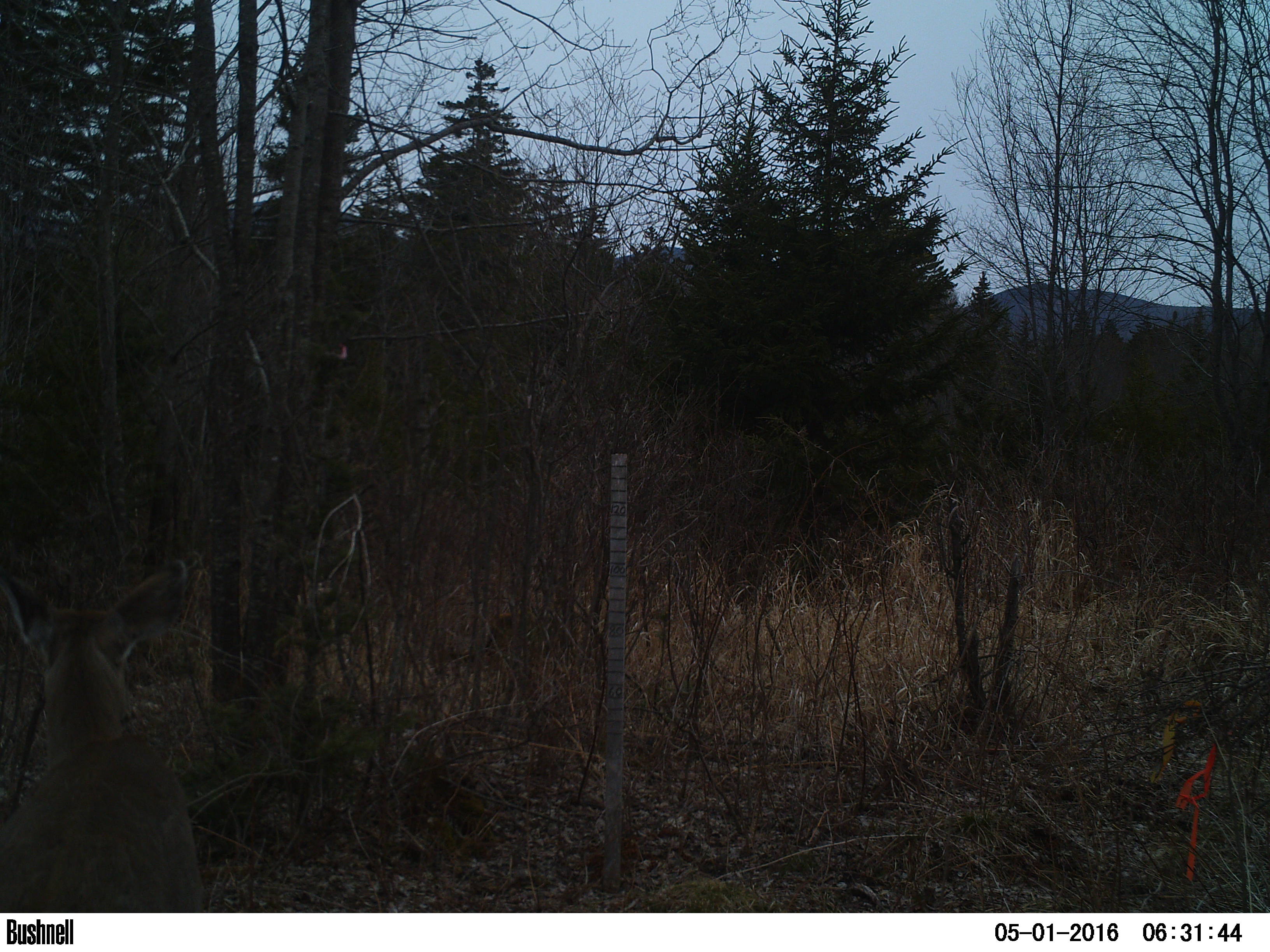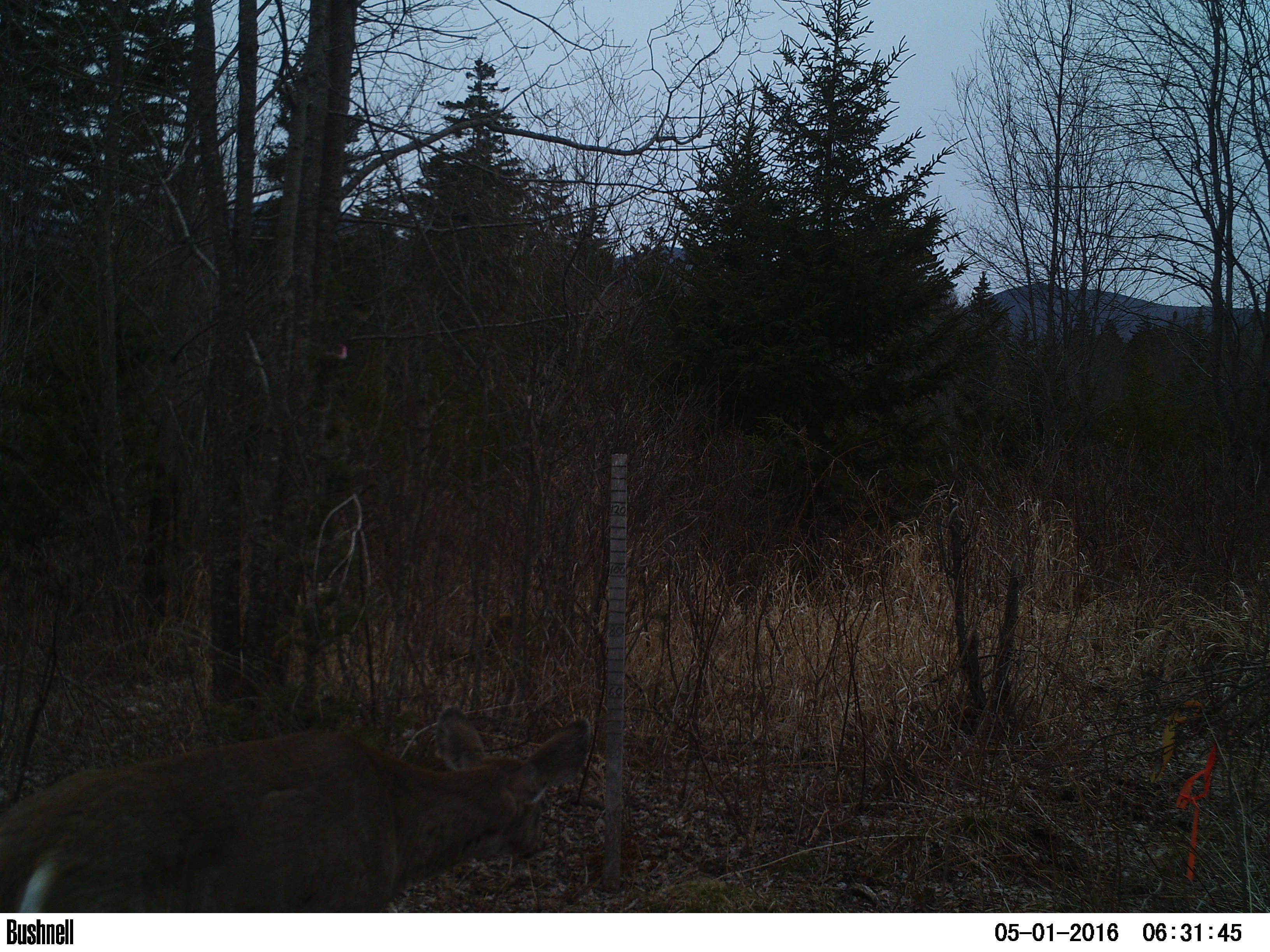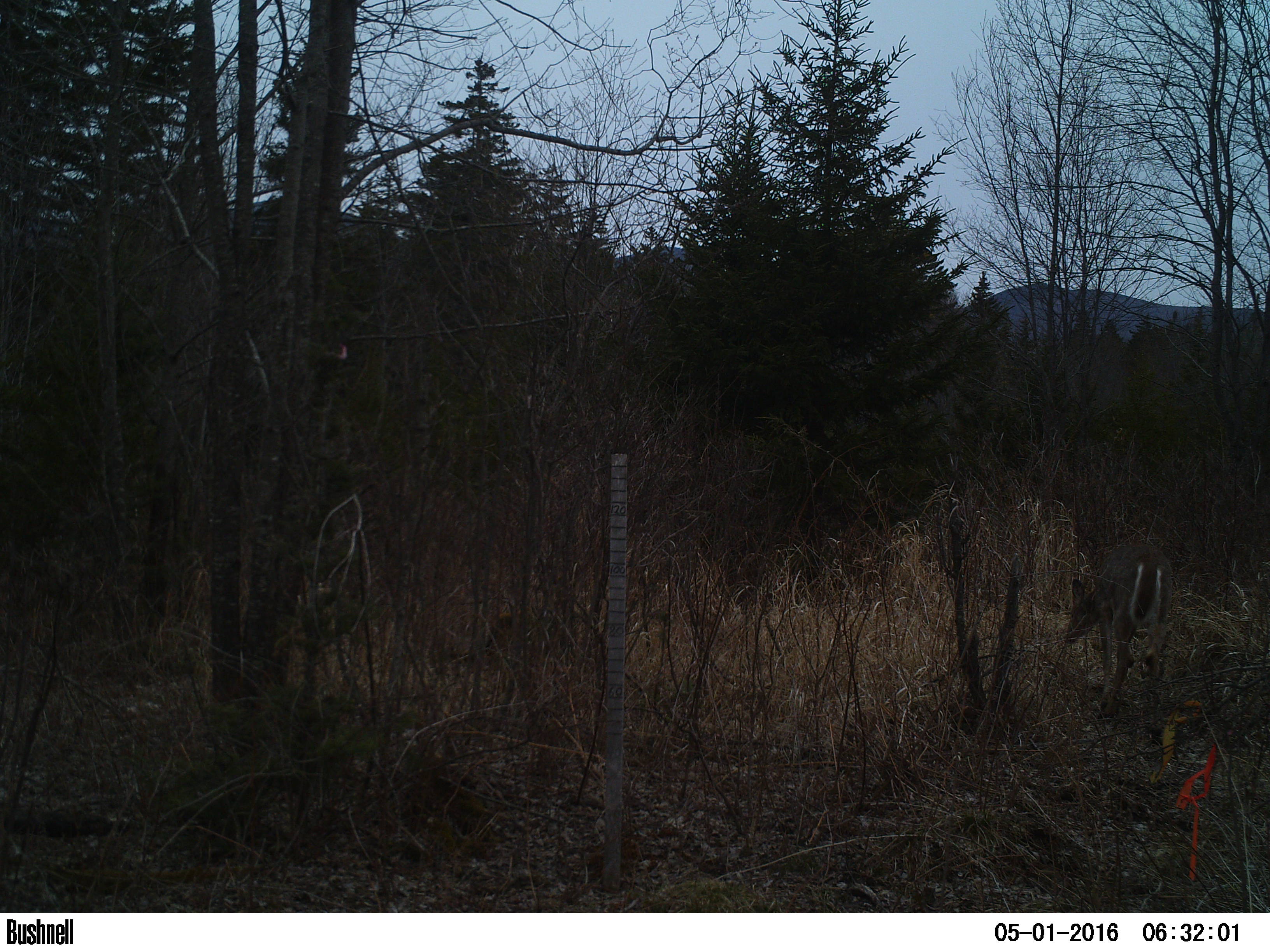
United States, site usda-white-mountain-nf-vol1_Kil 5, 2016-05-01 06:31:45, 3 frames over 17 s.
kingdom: Animalia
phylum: Chordata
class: Mammalia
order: Artiodactyla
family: Cervidae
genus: Odocoileus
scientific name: Odocoileus virginianus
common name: white-tailed deer